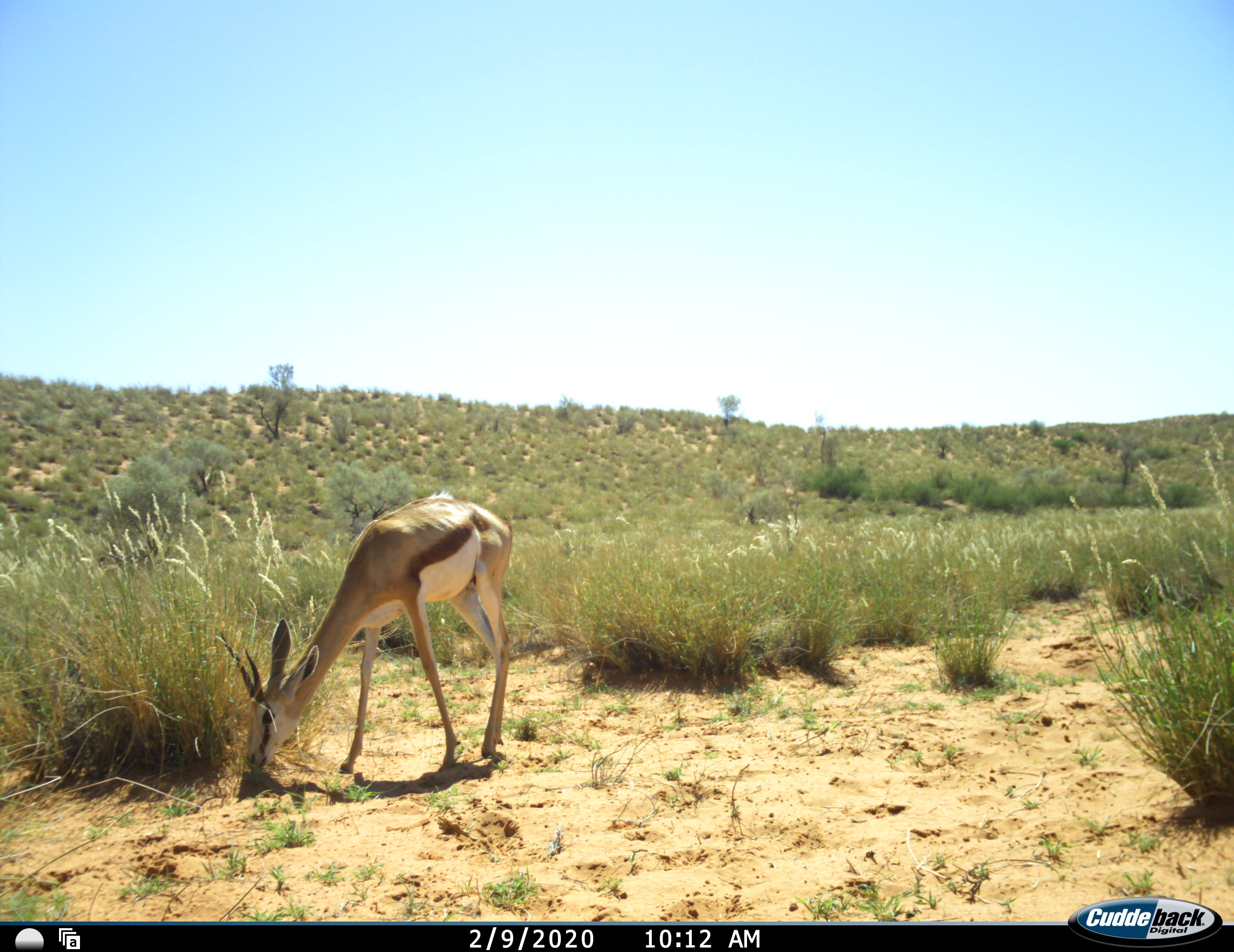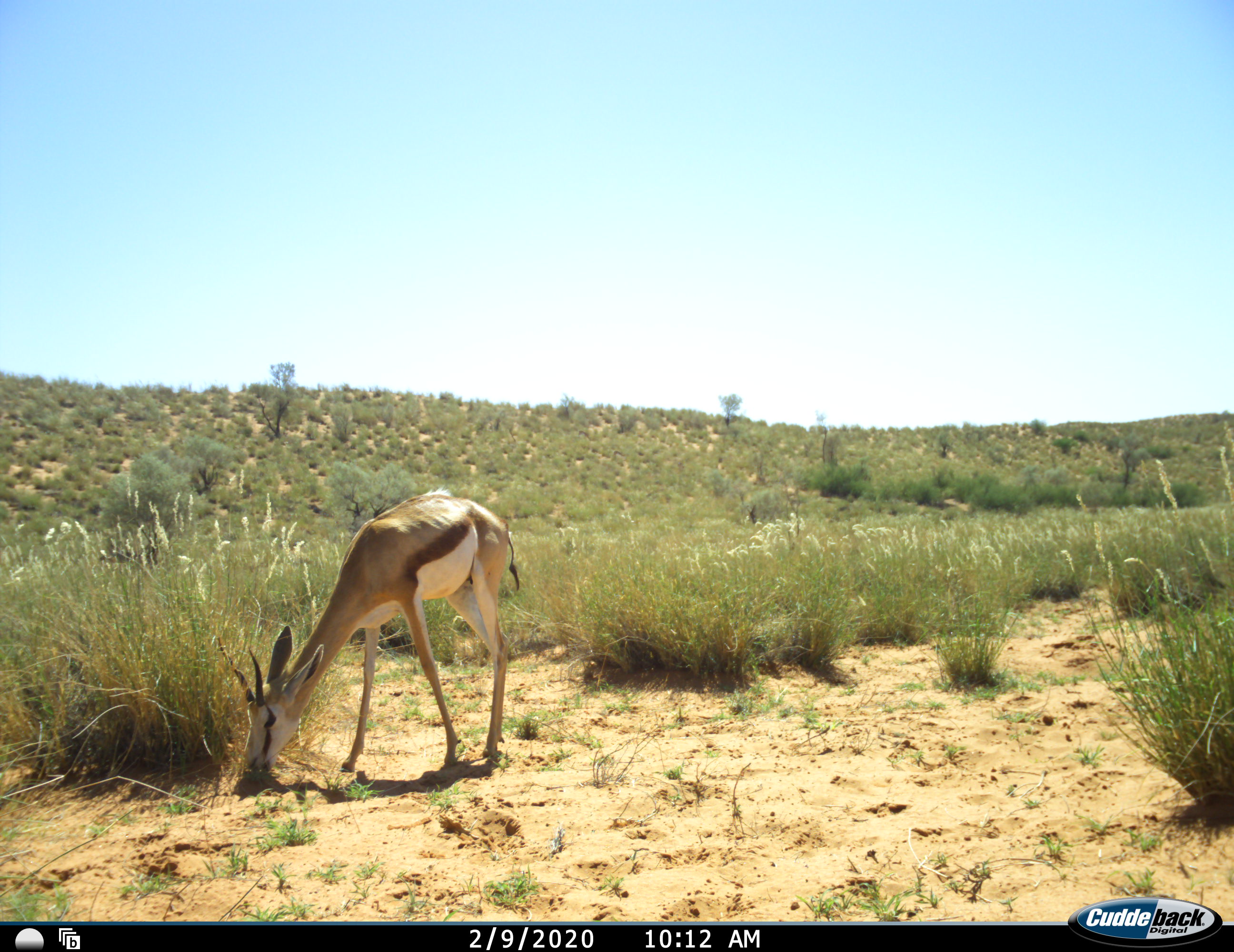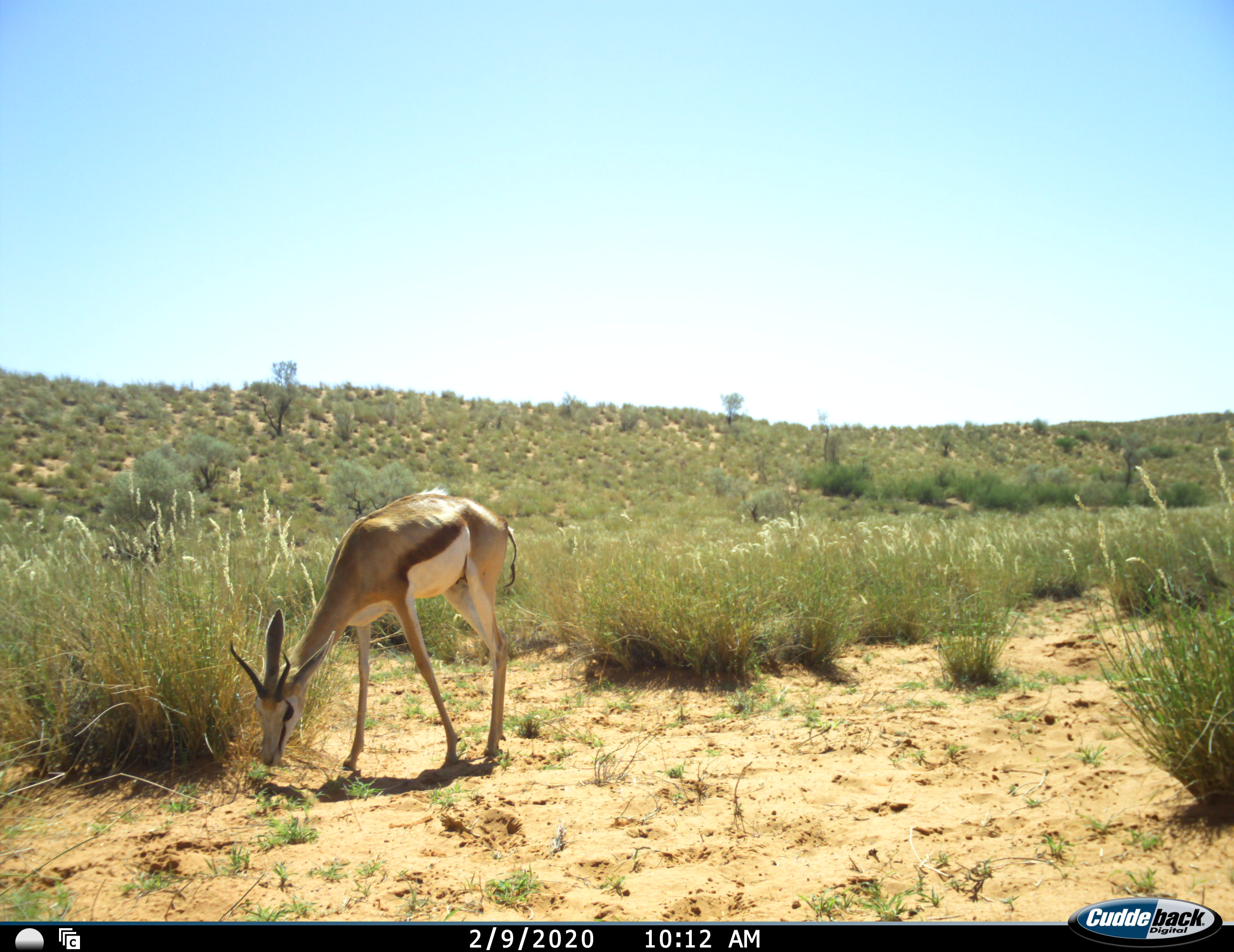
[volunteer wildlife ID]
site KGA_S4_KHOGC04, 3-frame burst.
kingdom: Animalia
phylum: Chordata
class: Mammalia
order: Artiodactyla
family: Bovidae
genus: Antidorcas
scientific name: Antidorcas marsupialis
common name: springbok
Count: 1.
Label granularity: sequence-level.